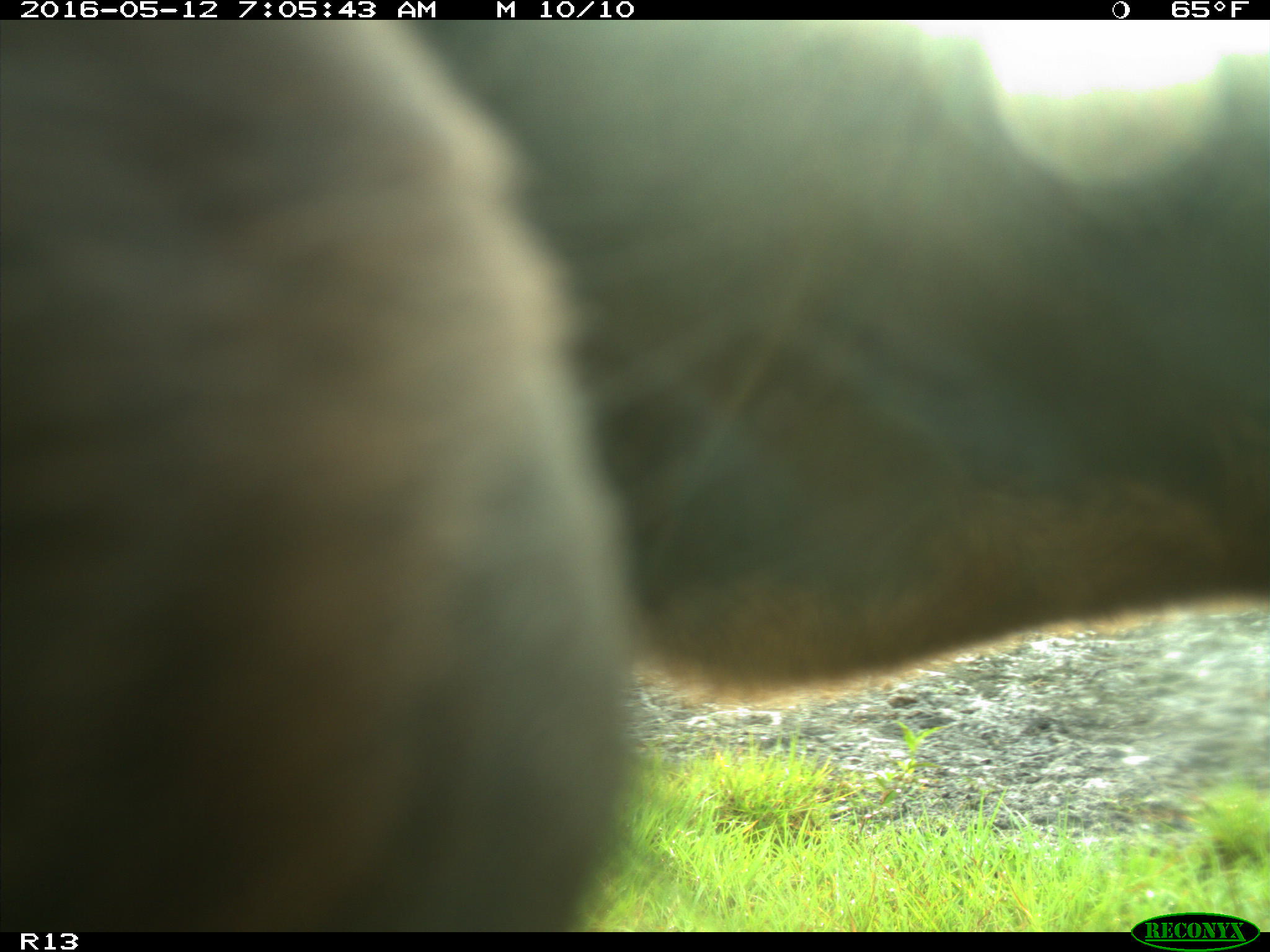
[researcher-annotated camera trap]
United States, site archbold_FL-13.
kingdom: Animalia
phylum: Chordata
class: Mammalia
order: Artiodactyla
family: Bovidae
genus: Bos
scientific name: Bos taurus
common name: domestic cow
Bos taurus (domestic cow).